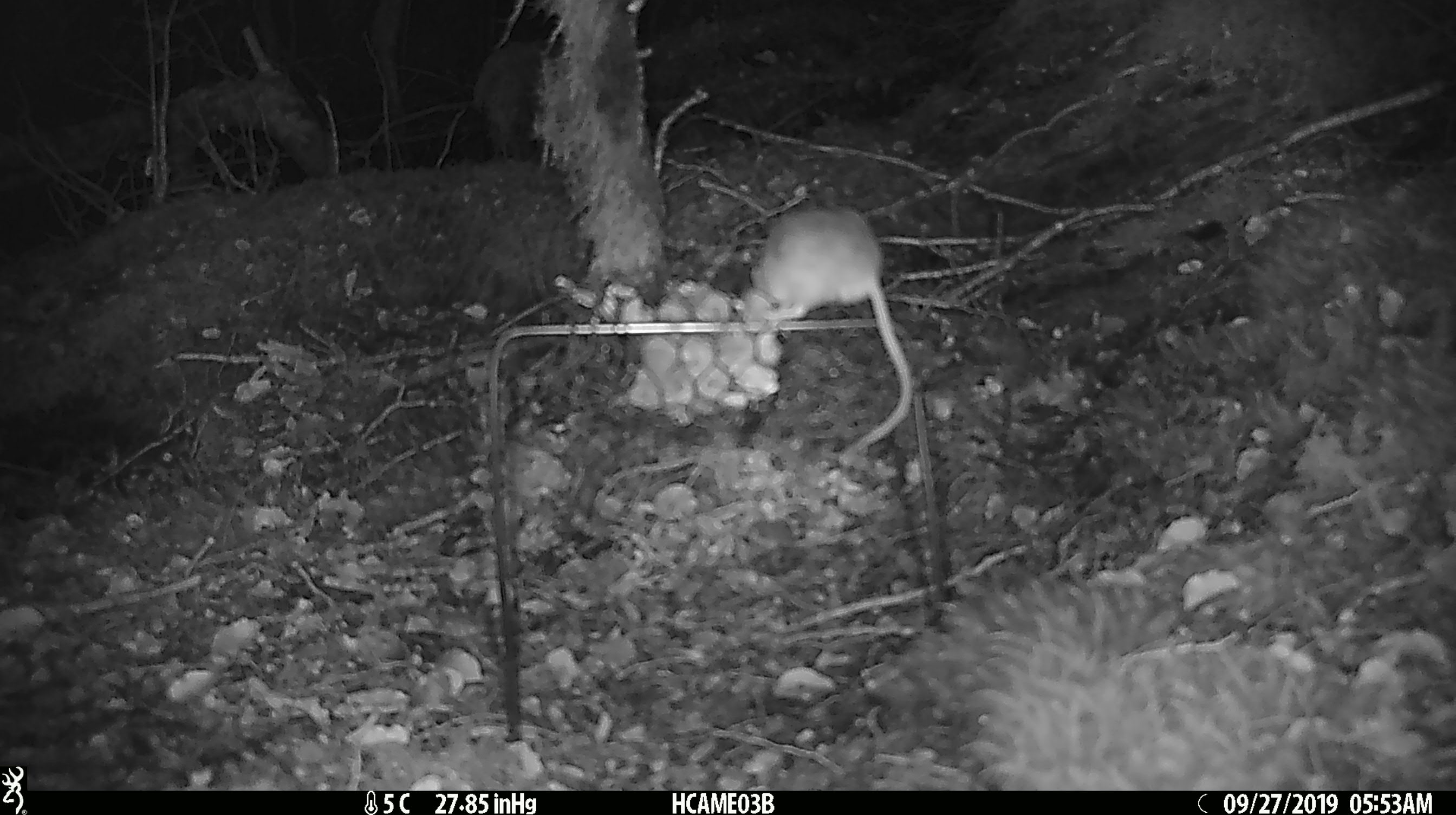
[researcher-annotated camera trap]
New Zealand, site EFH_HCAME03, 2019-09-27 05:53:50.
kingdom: Animalia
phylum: Chordata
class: Mammalia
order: Rodentia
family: Muridae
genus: Mus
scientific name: Mus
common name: mouse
Mouse (Mus).